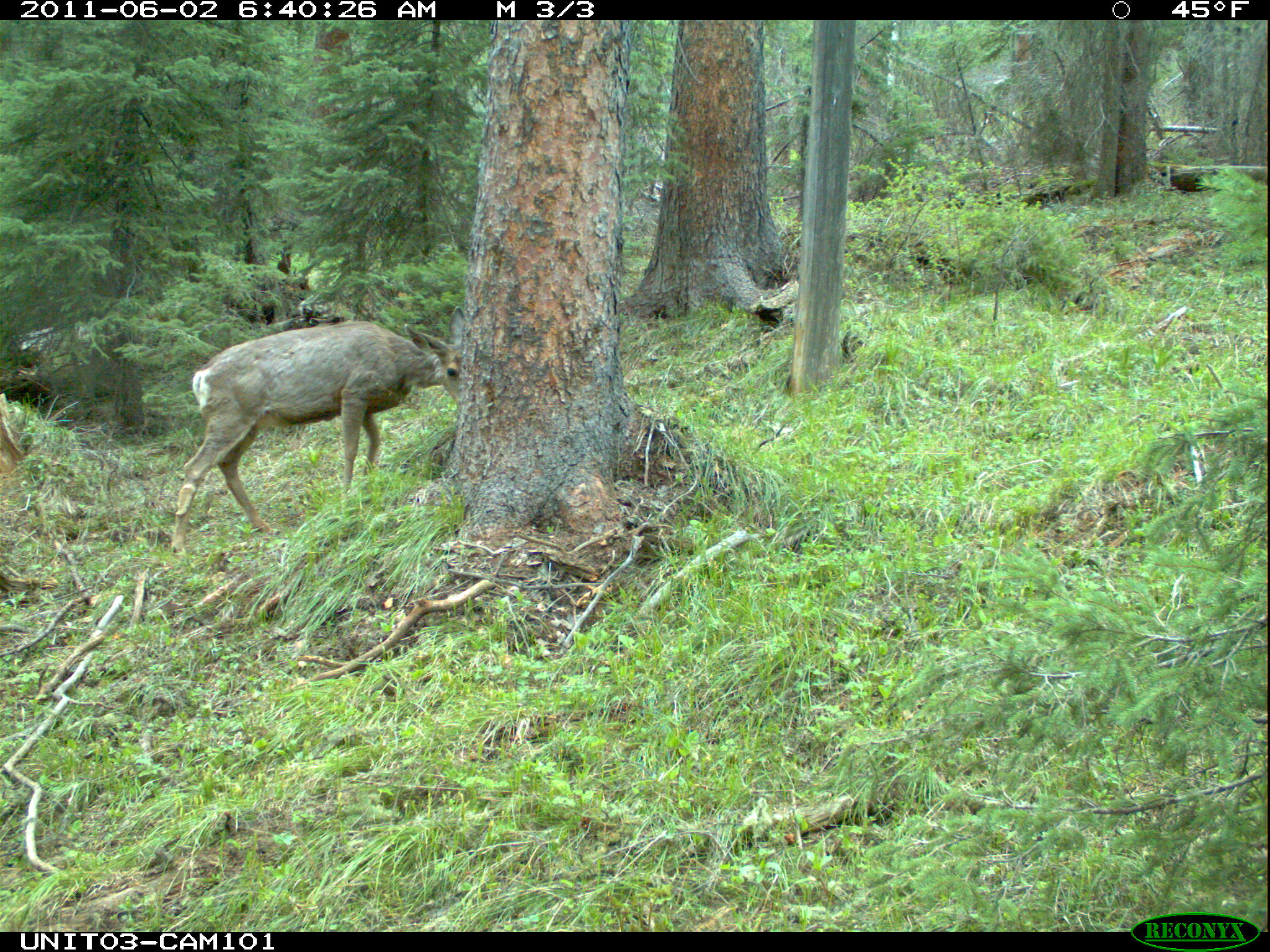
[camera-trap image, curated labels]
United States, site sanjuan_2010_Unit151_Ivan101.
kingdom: Animalia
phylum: Chordata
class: Mammalia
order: Artiodactyla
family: Cervidae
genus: Odocoileus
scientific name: Odocoileus hemionus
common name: mule deer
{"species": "Odocoileus hemionus (mule deer)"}